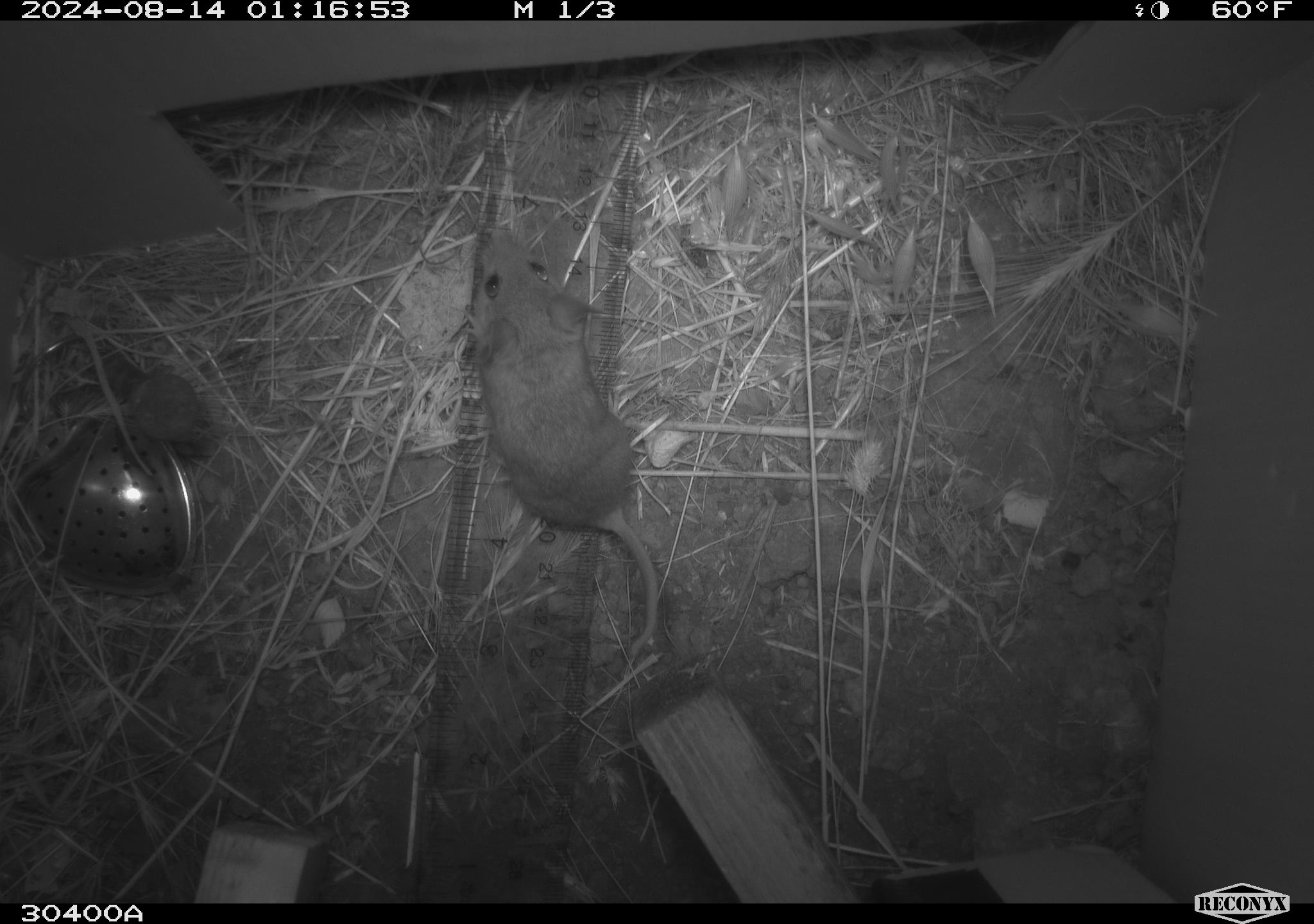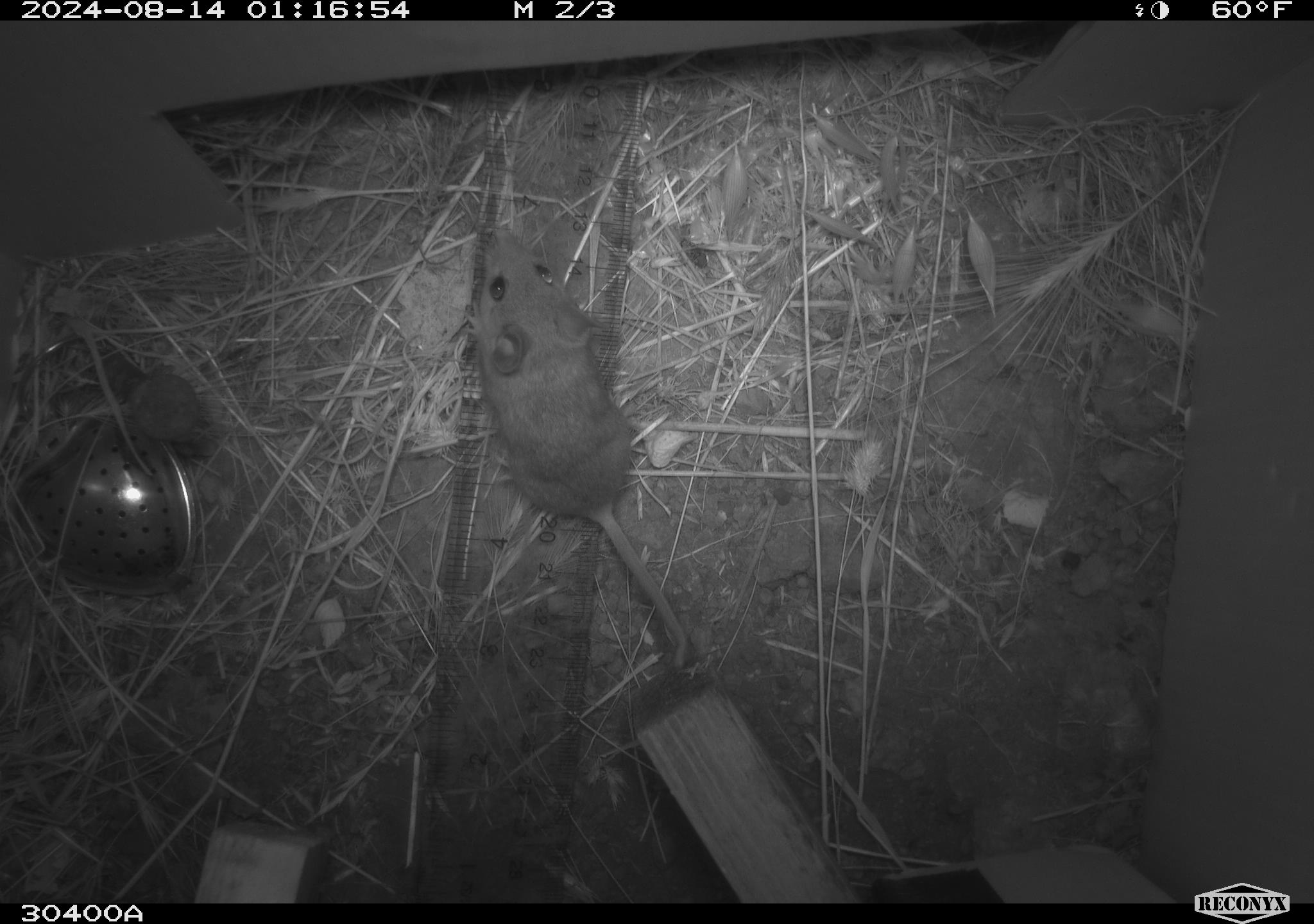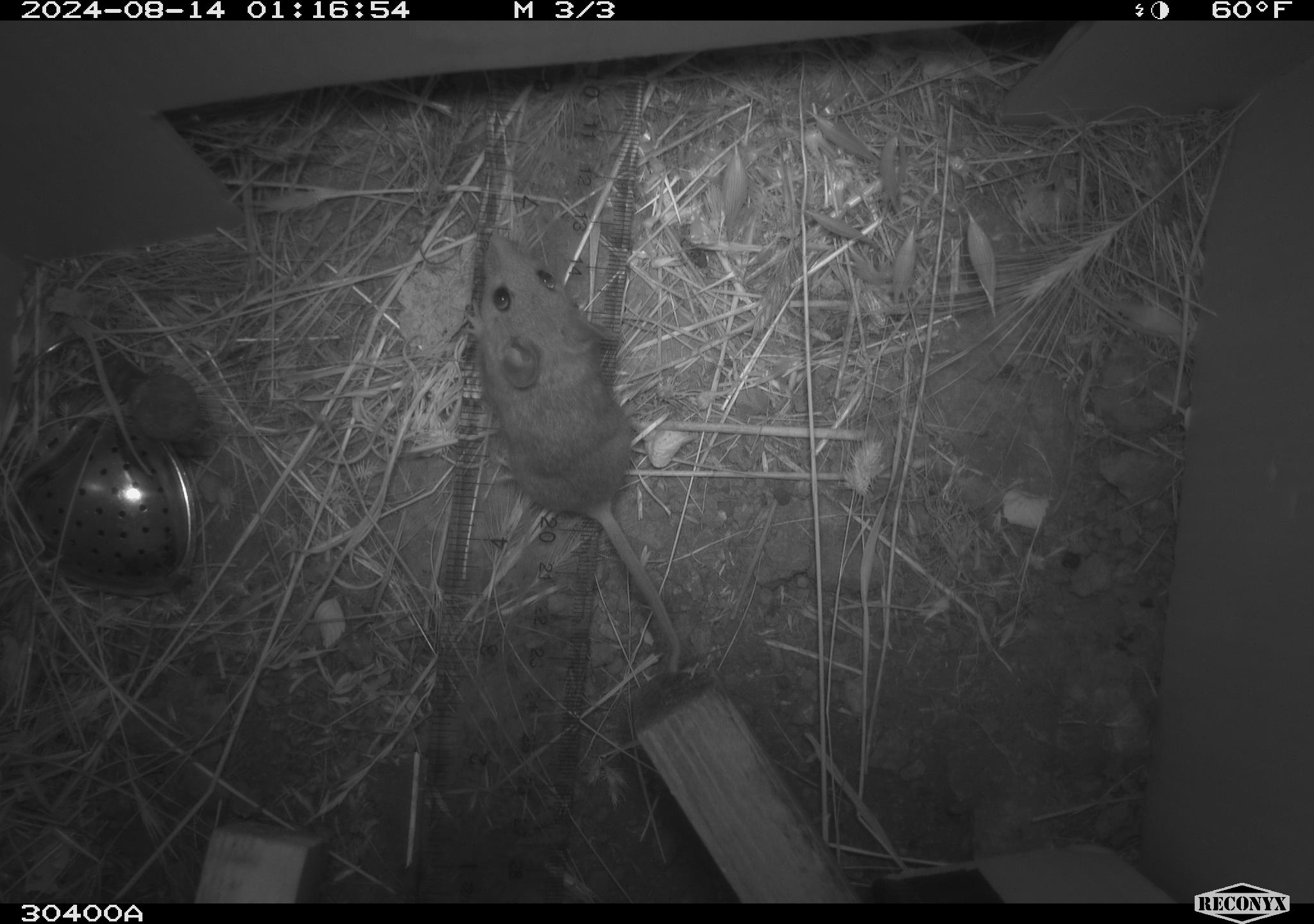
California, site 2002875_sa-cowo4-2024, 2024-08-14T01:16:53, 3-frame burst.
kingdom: Animalia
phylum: Chordata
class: Mammalia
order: Rodentia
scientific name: Rodentia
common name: rodent